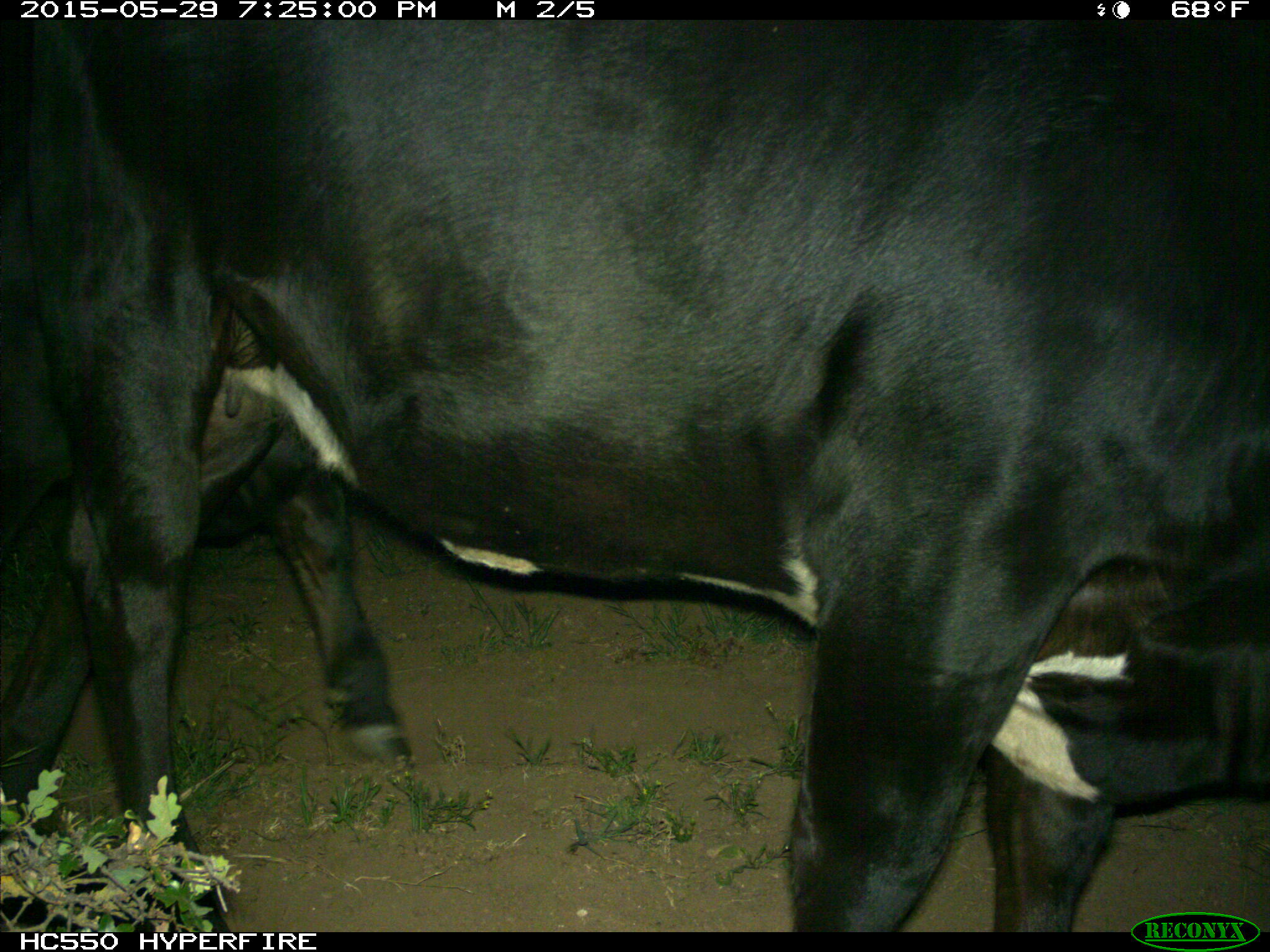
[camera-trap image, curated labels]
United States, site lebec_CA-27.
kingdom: Animalia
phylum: Chordata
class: Mammalia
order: Artiodactyla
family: Bovidae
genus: Bos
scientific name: Bos taurus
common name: domestic cow